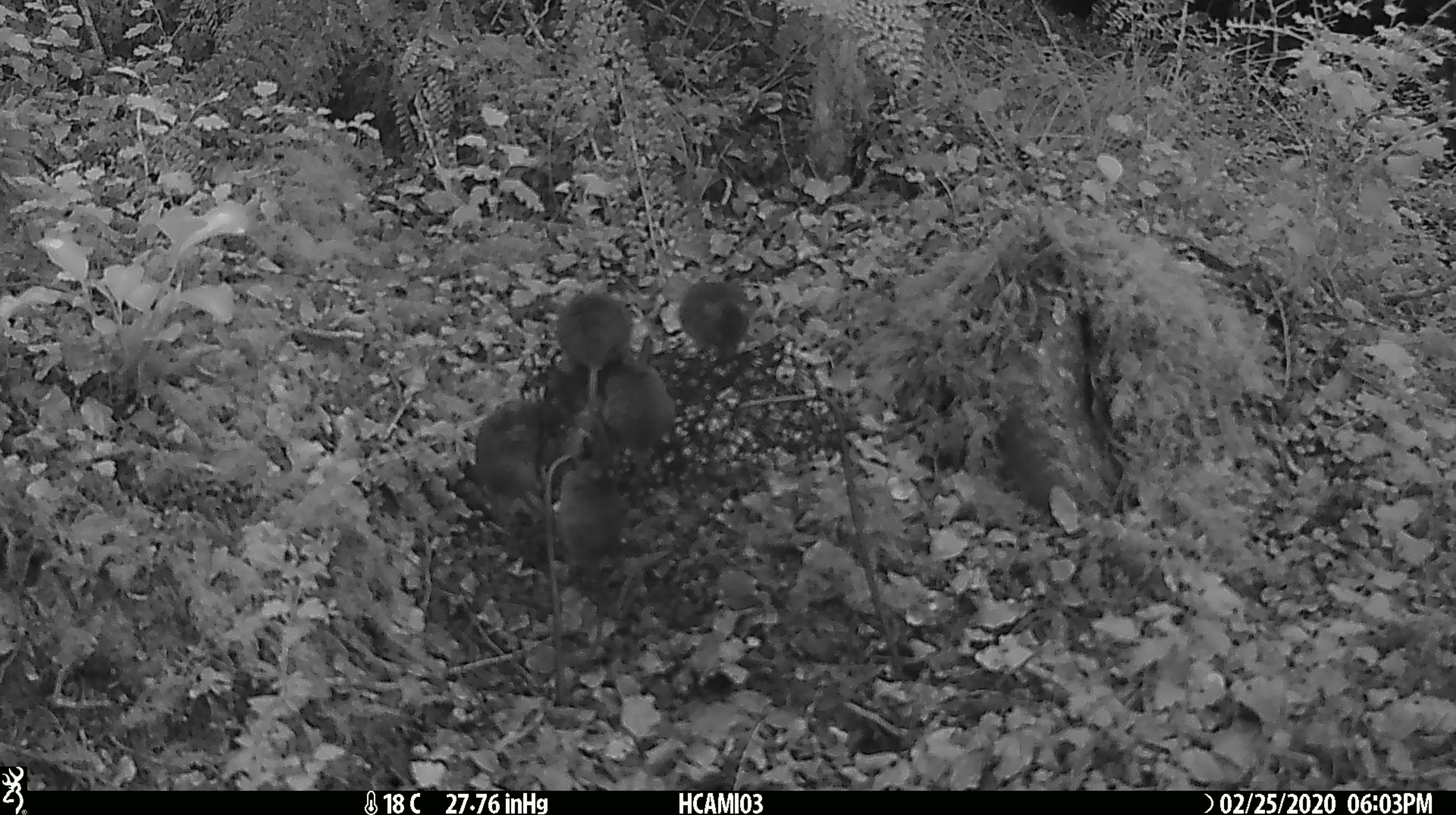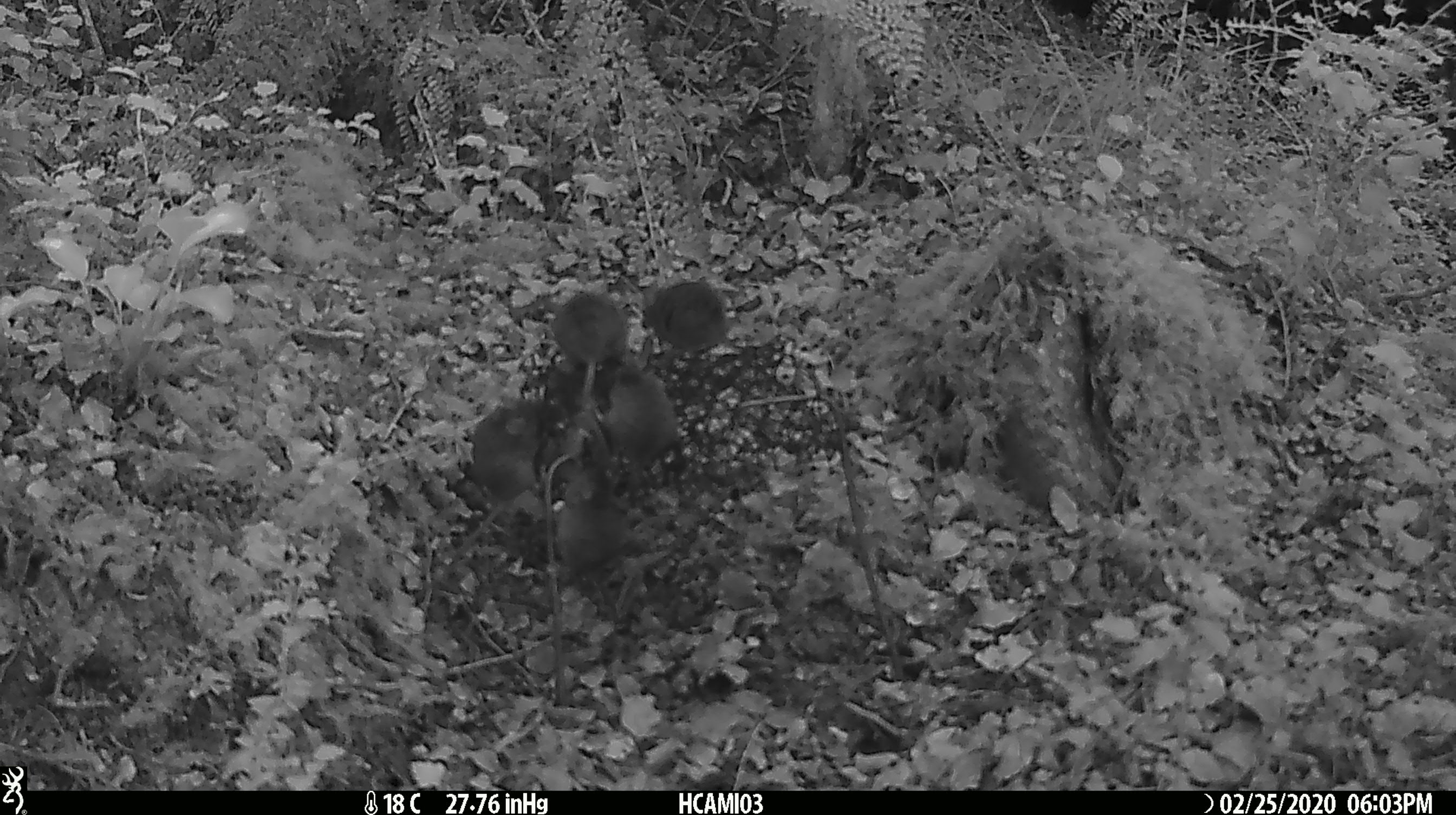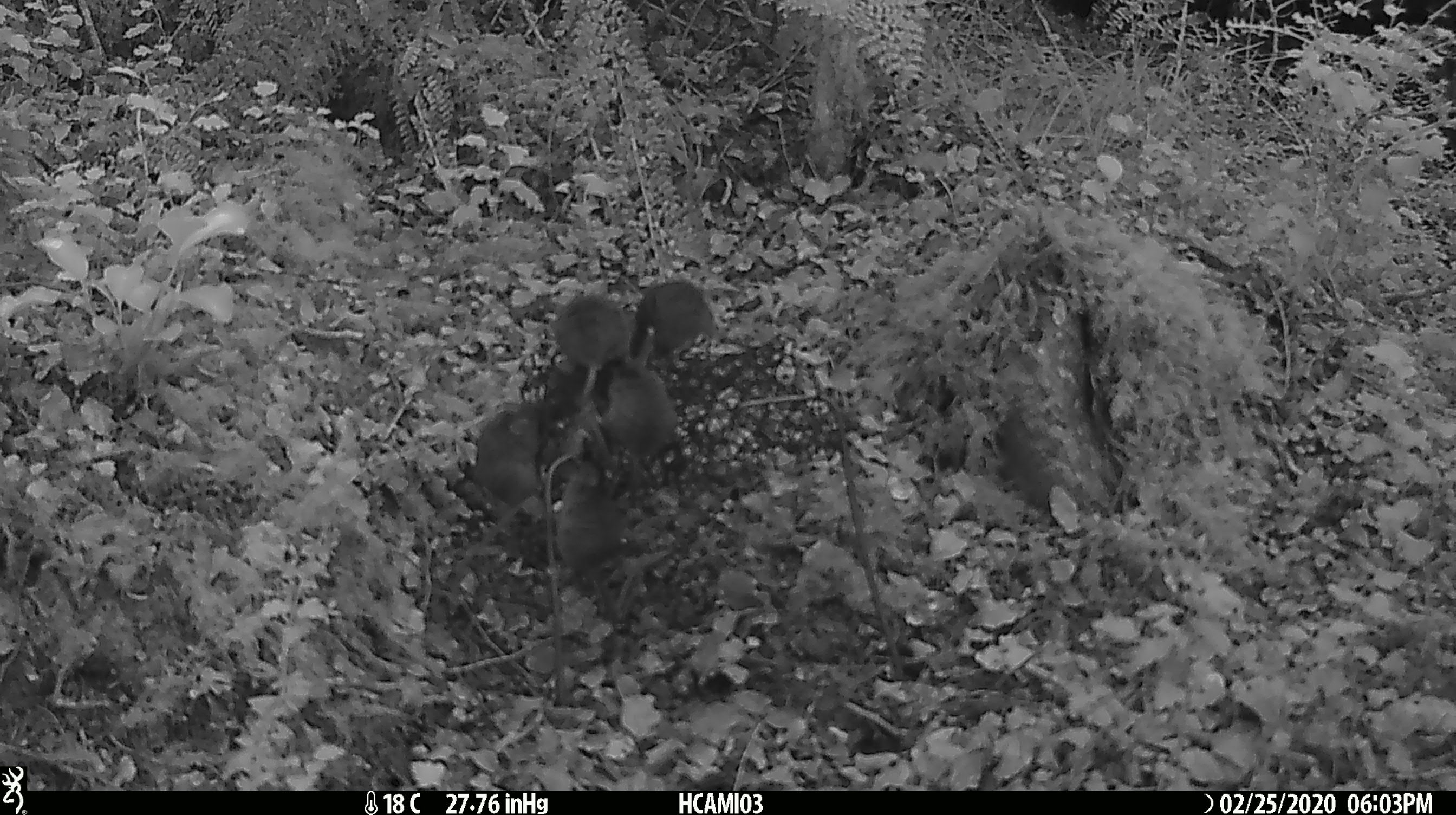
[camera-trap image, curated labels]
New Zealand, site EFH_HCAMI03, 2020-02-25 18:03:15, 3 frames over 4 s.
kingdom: Animalia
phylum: Chordata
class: Mammalia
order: Rodentia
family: Muridae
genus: Mus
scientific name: Mus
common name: mouse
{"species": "mouse (Mus)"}